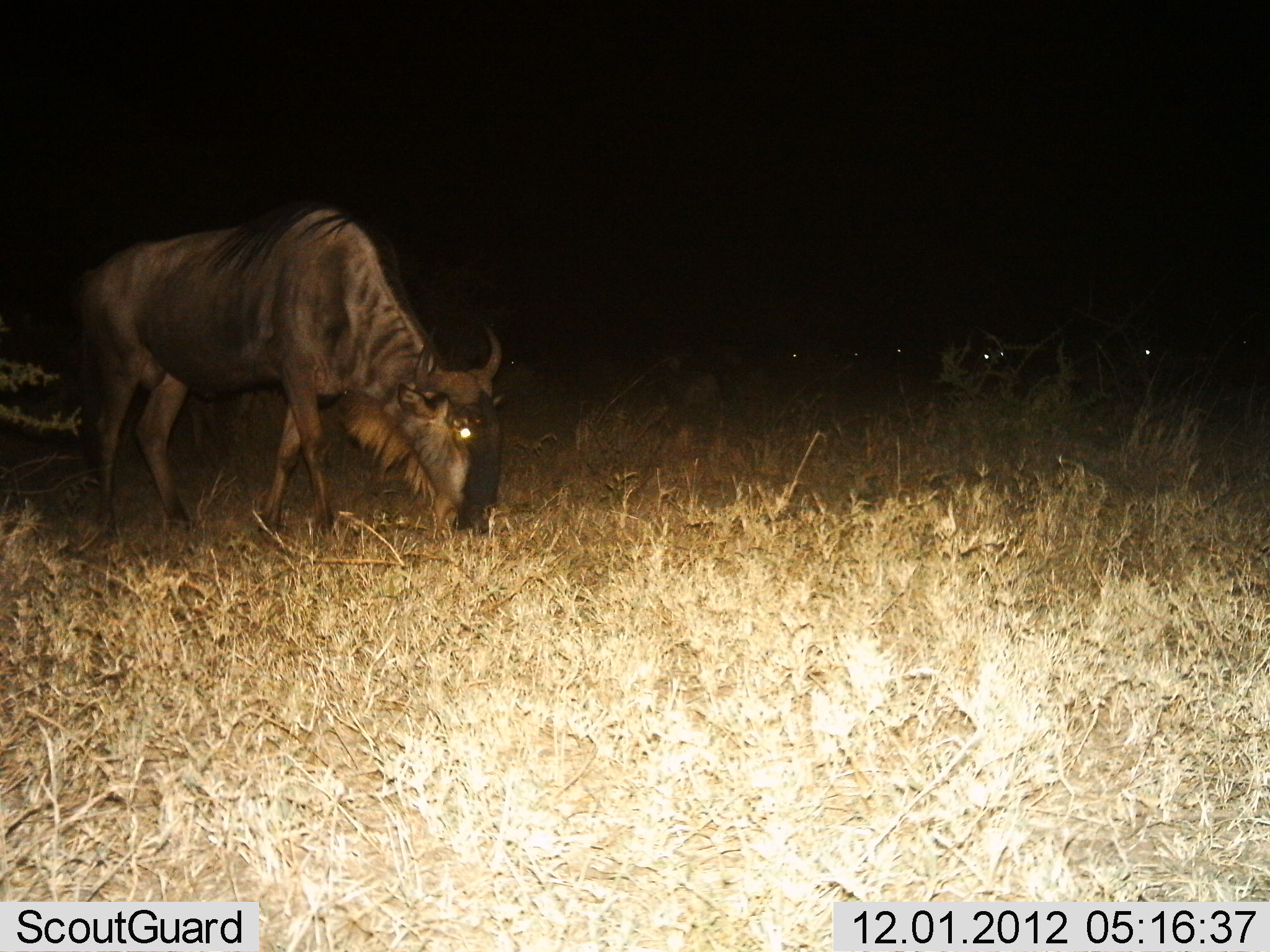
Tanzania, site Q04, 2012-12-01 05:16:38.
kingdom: Animalia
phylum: Chordata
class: Mammalia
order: Artiodactyla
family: Bovidae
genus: Connochaetes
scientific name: Connochaetes taurinus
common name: blue wildebeest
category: wildebeest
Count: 1.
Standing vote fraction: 40%.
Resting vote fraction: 0%.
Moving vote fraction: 10%.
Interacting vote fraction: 0%.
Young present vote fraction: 0%.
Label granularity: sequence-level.